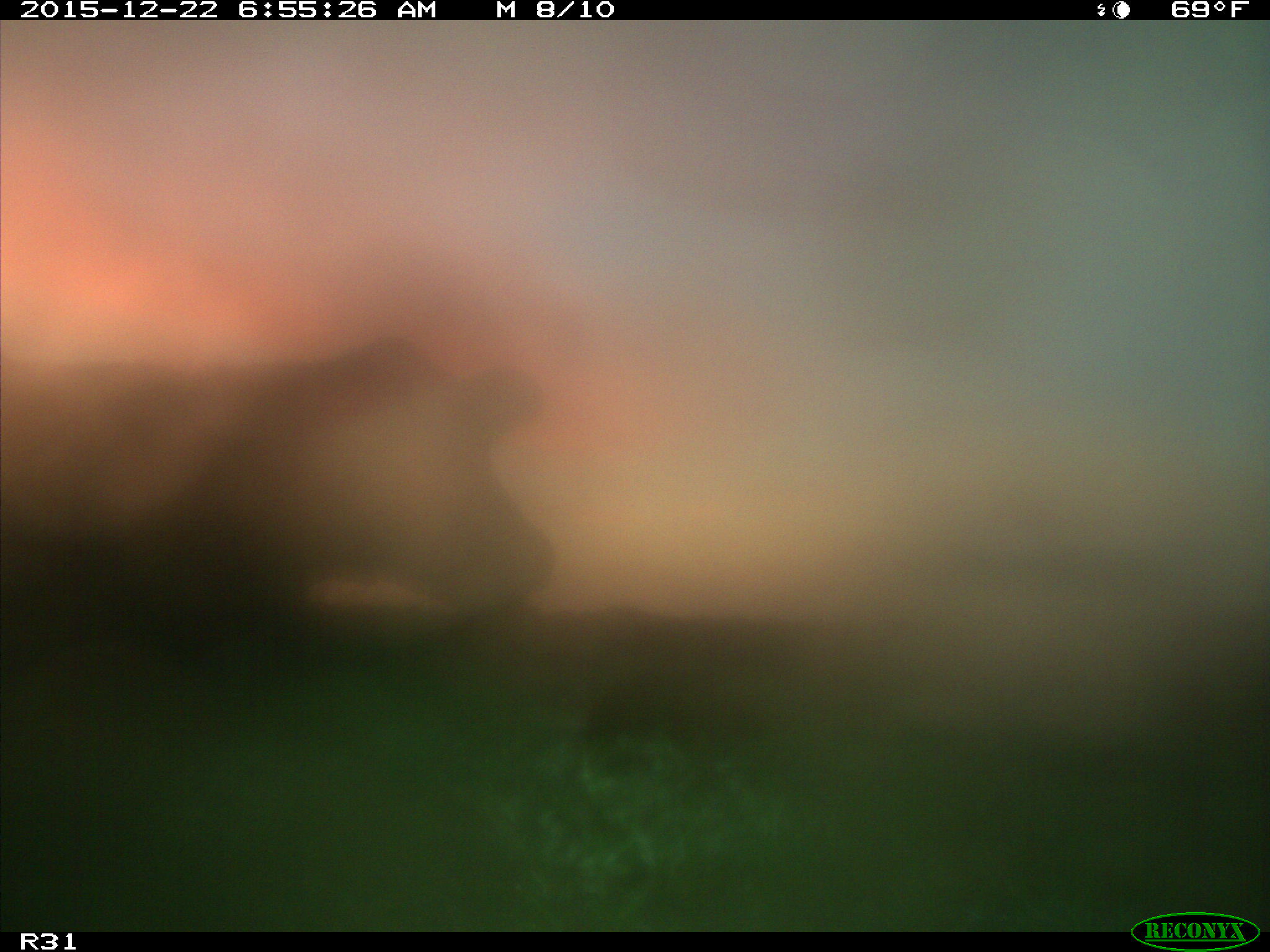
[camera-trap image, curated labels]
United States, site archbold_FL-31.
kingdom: Animalia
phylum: Chordata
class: Mammalia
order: Artiodactyla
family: Bovidae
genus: Bos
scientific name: Bos taurus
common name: domestic cow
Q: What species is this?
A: Bos taurus (domestic cow).